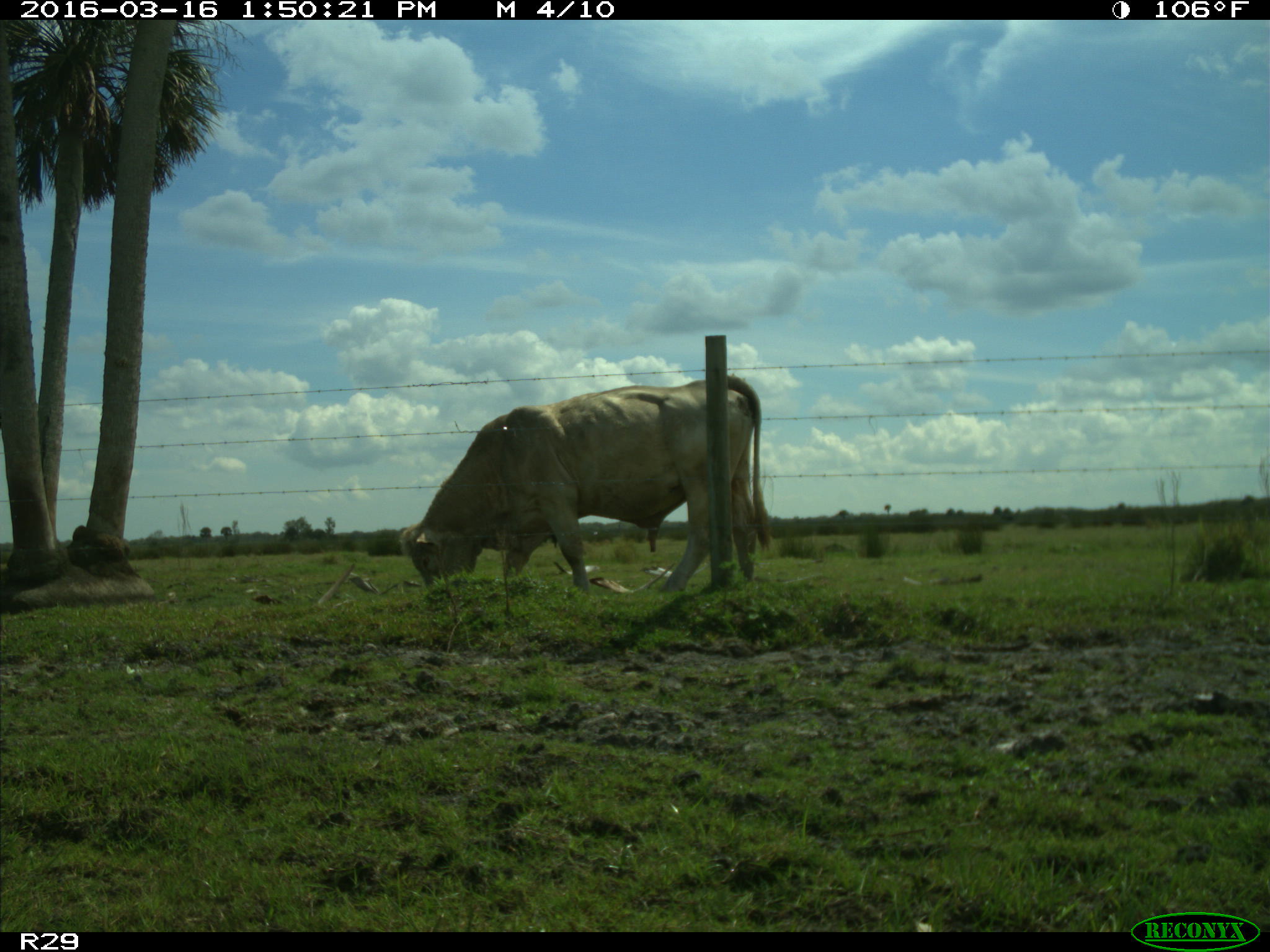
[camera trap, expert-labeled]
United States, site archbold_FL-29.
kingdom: Animalia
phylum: Chordata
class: Mammalia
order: Artiodactyla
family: Bovidae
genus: Bos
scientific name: Bos taurus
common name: domestic cow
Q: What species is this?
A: Bos taurus (domestic cow).